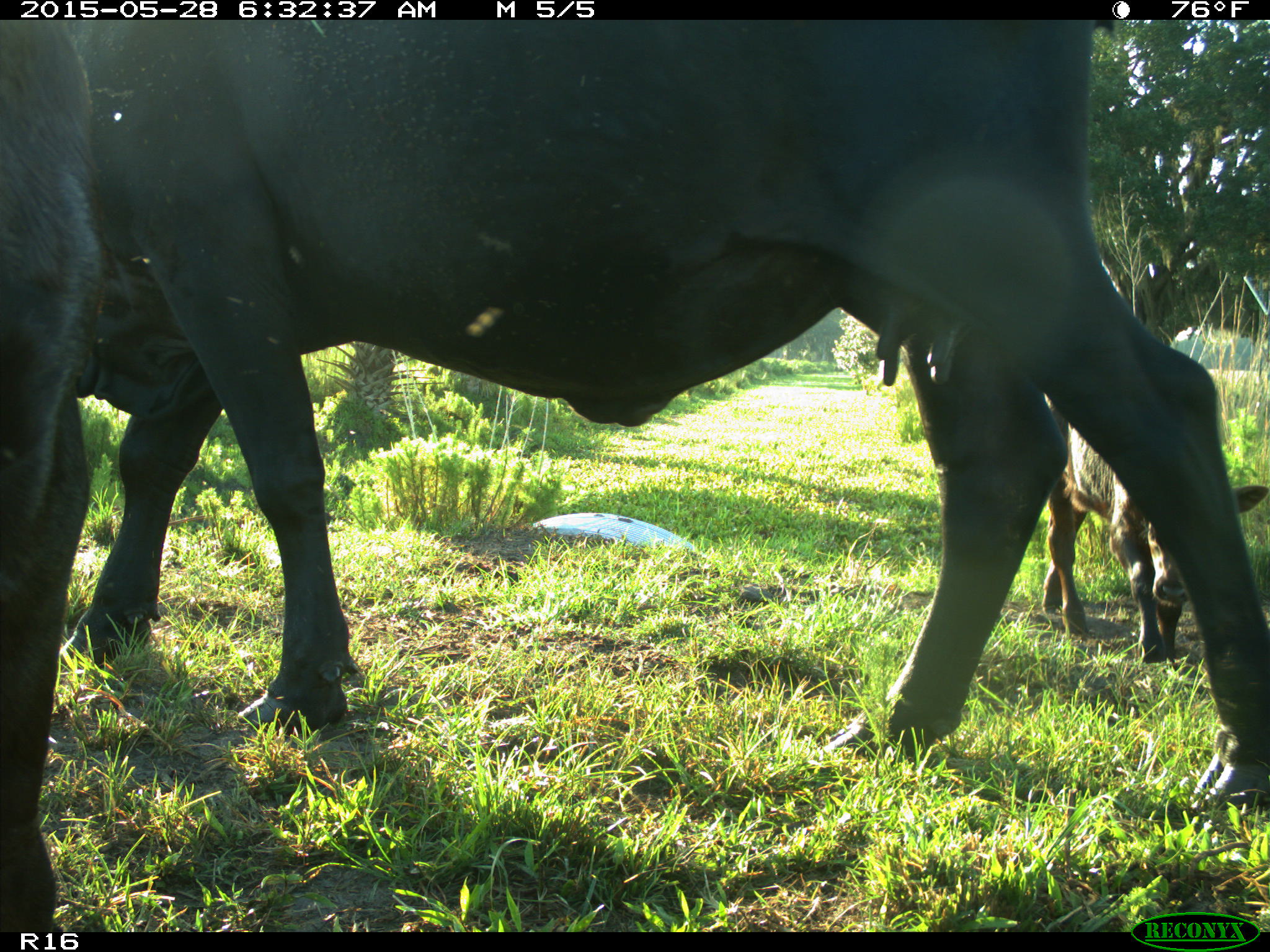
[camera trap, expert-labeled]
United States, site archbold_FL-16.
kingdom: Animalia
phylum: Chordata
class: Mammalia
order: Artiodactyla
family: Bovidae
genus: Bos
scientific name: Bos taurus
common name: domestic cow